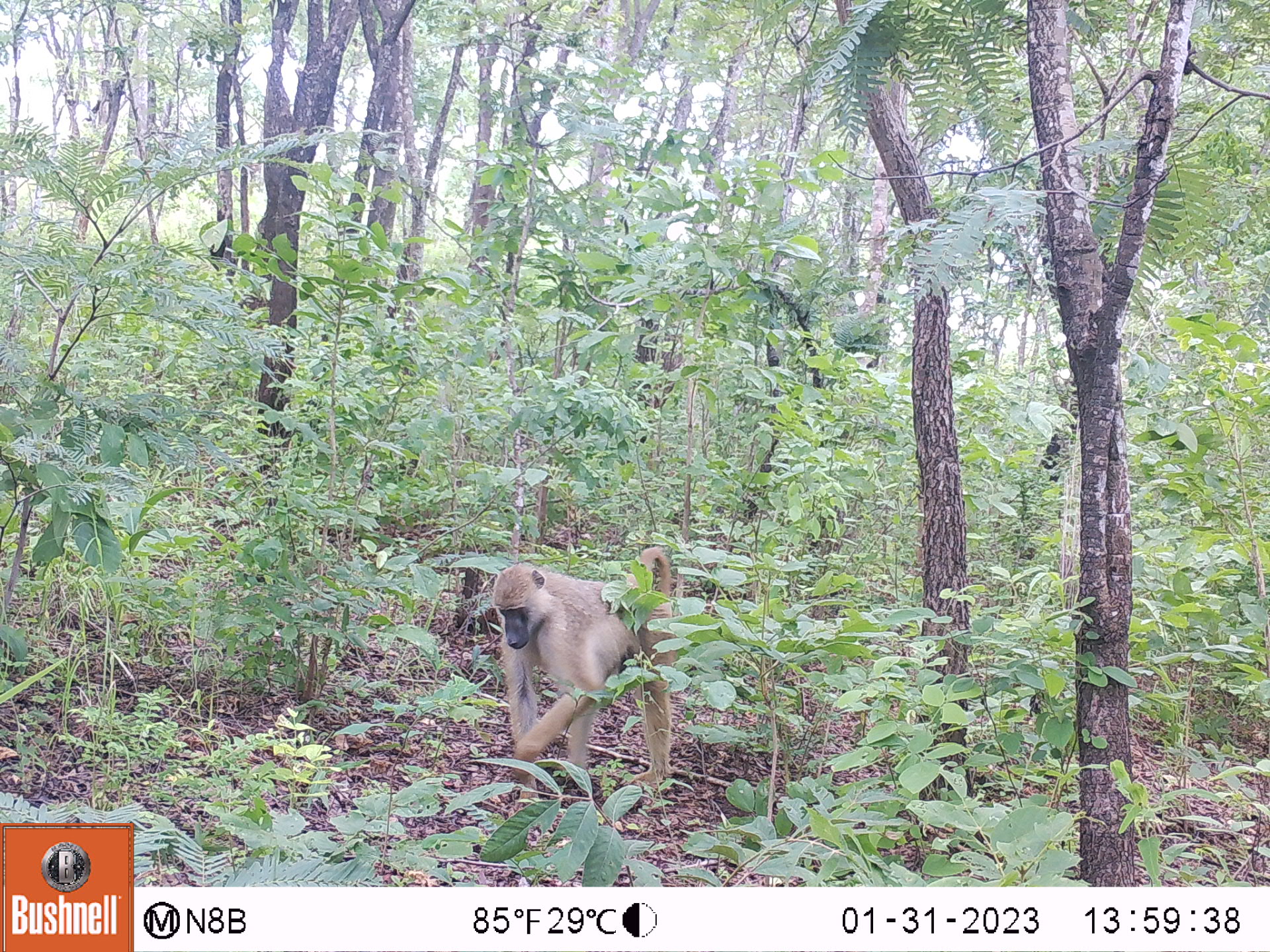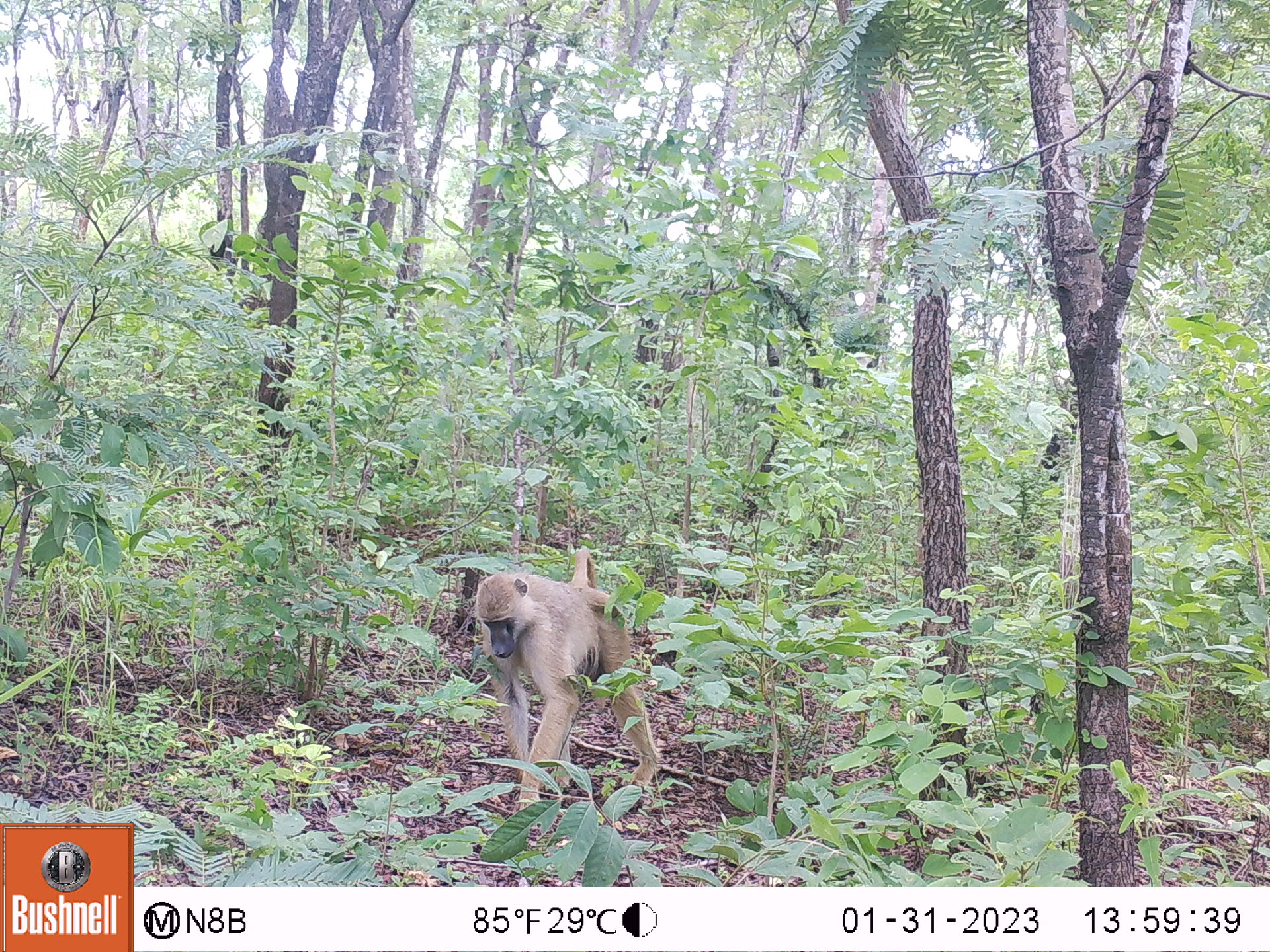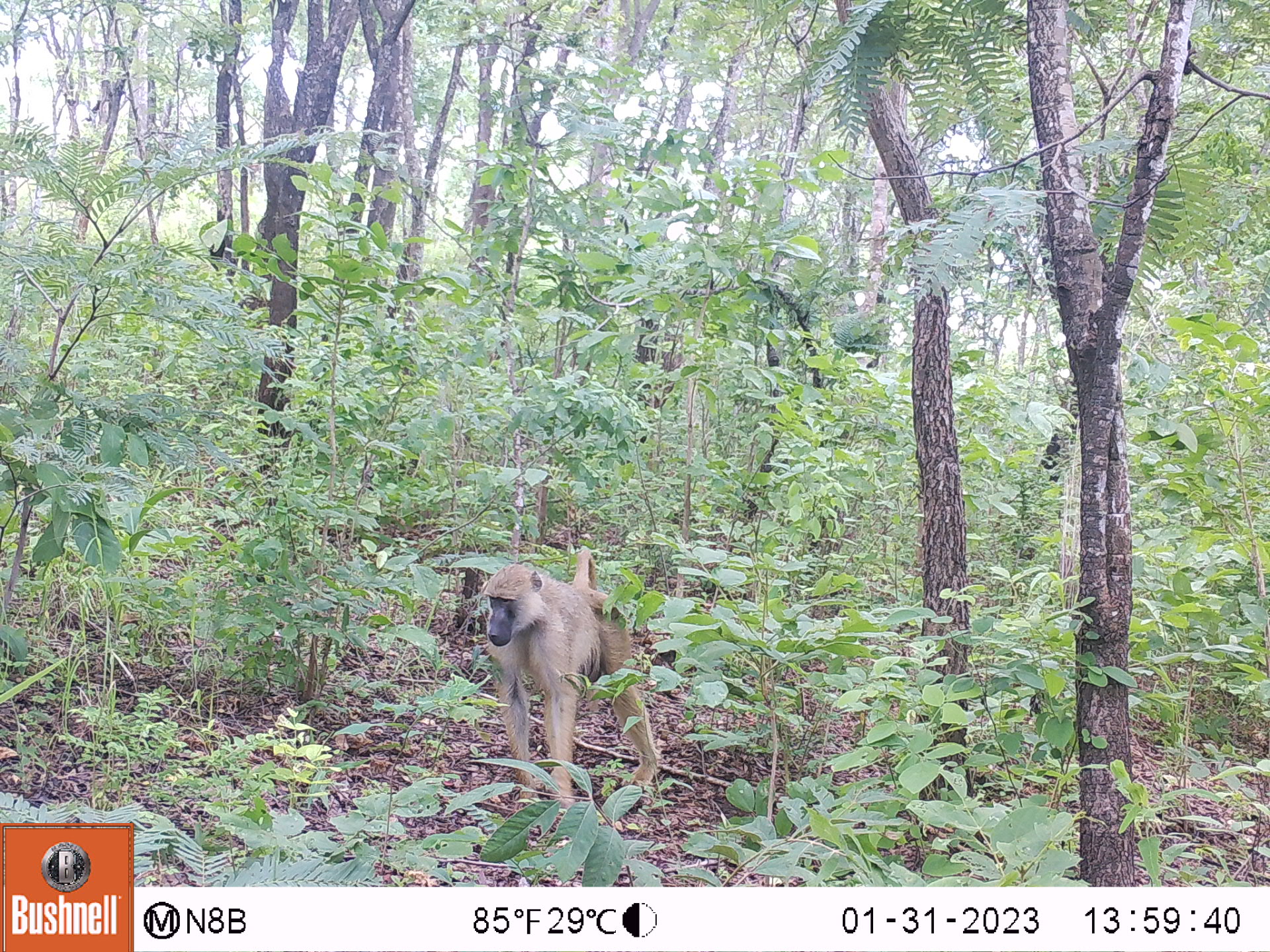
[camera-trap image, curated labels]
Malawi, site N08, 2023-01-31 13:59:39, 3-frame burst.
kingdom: Animalia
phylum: Chordata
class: Mammalia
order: Primates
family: Cercopithecidae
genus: Papio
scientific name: Papio cynocephalus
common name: yellow baboon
Yellow baboon (Papio cynocephalus), count 1.